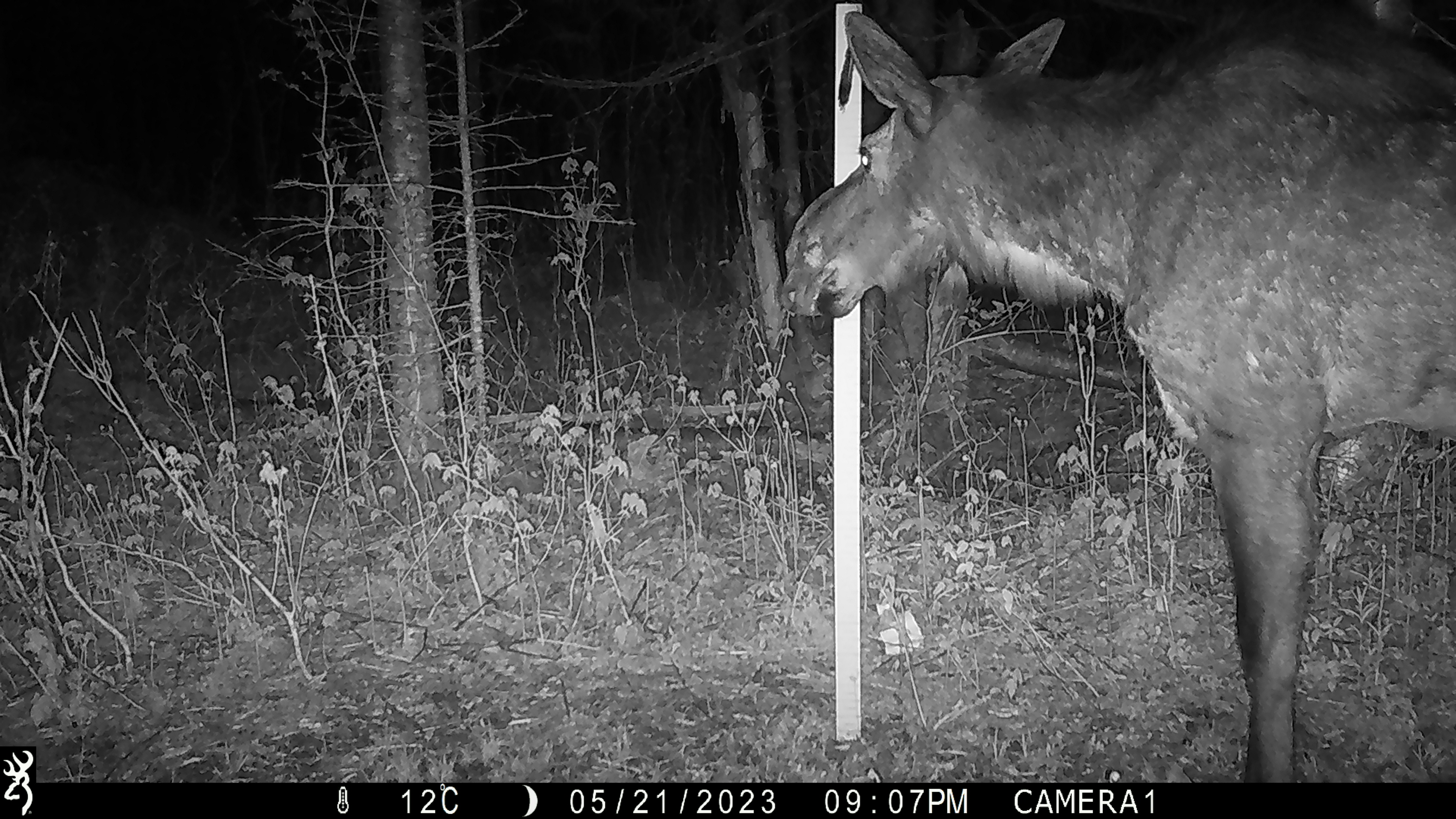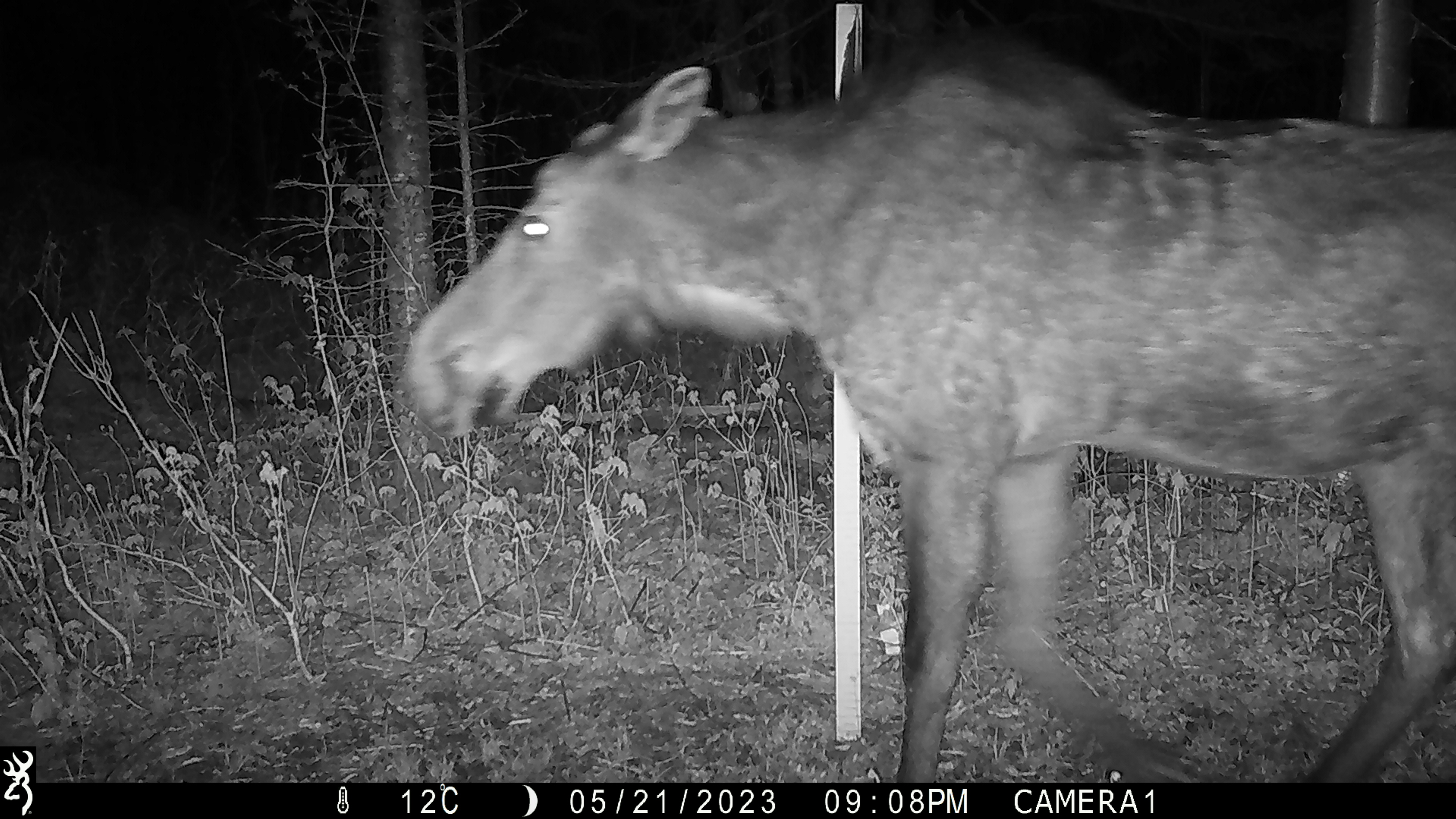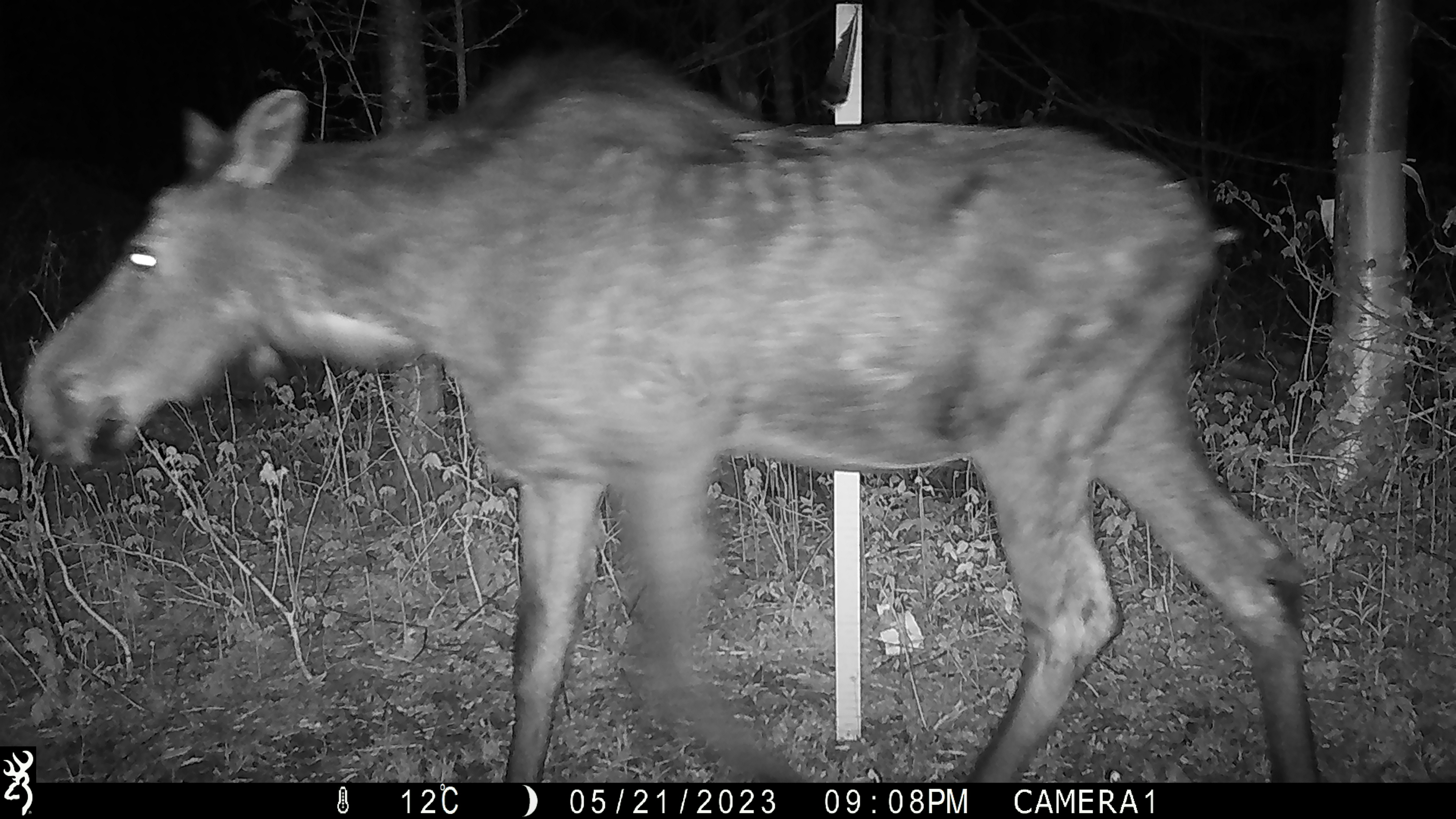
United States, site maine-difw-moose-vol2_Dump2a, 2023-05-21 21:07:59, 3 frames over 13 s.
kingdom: Animalia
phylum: Chordata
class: Mammalia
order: Artiodactyla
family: Cervidae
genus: Alces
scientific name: Alces alces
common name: moose